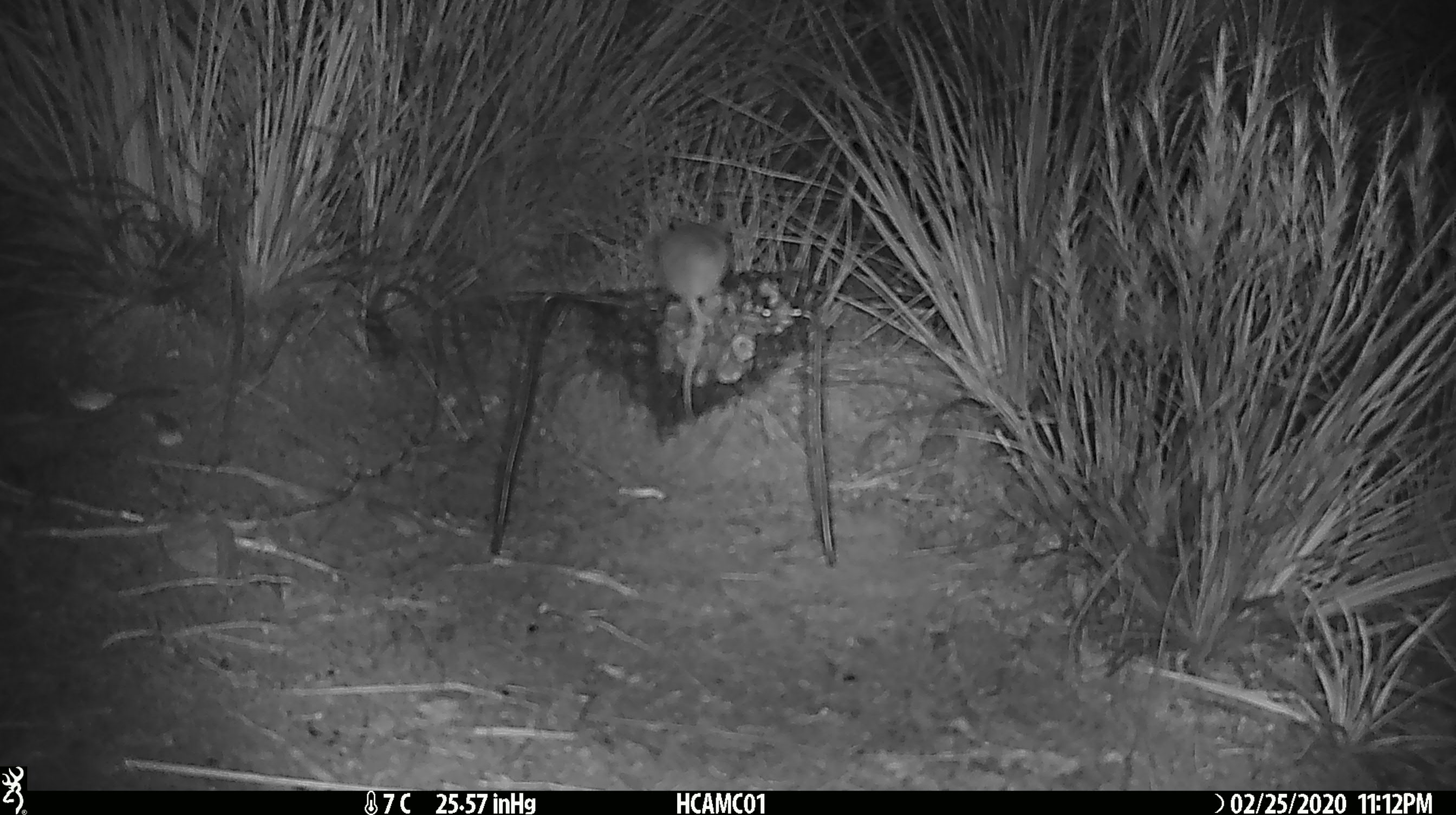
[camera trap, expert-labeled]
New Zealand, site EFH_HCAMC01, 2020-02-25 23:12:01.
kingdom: Animalia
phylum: Chordata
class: Mammalia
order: Rodentia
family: Muridae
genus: Mus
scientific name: Mus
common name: mouse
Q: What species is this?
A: Mouse (Mus).